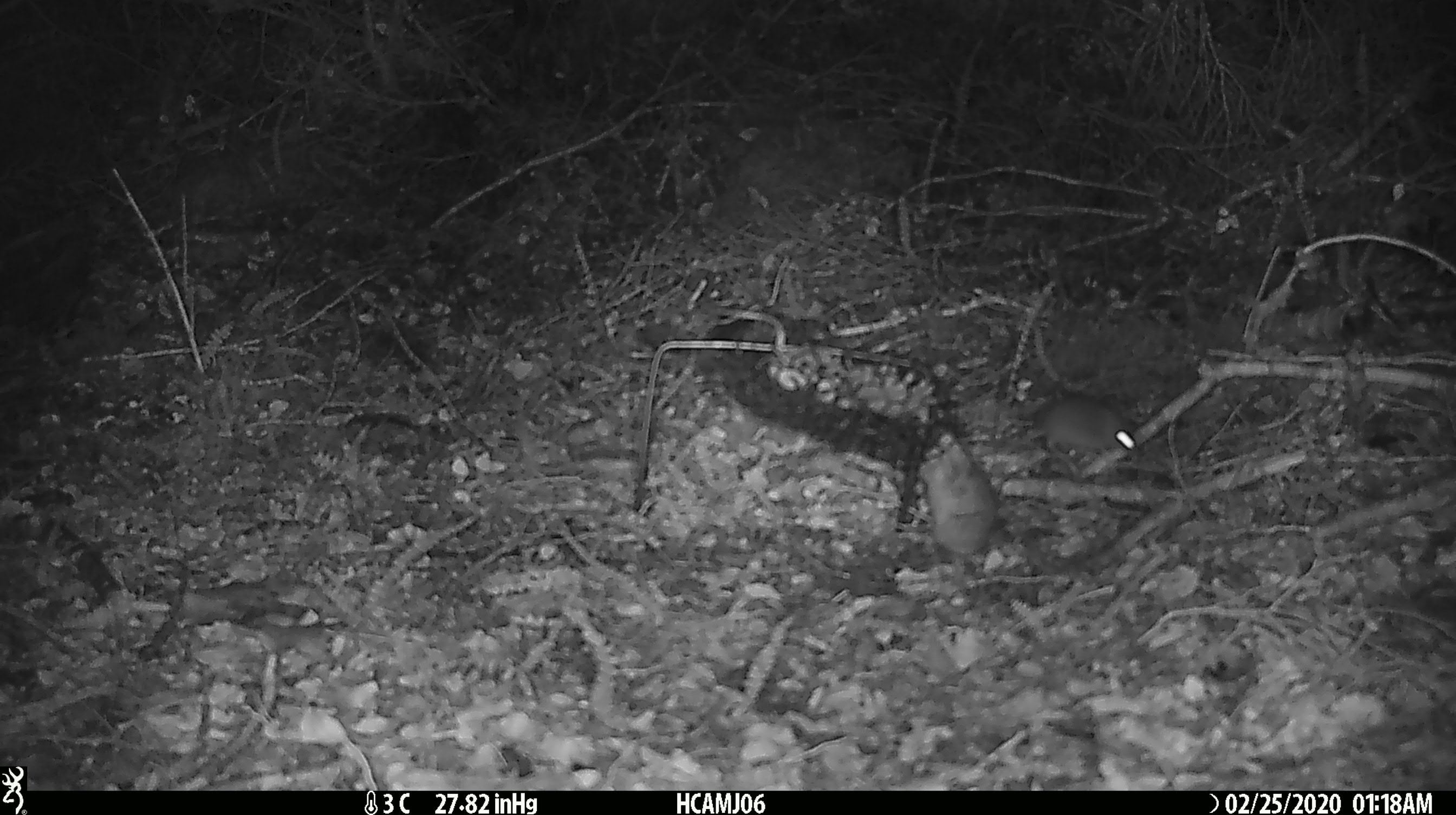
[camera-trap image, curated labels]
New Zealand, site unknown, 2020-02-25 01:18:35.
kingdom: Animalia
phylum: Chordata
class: Mammalia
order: Rodentia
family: Muridae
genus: Mus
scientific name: Mus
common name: mouse